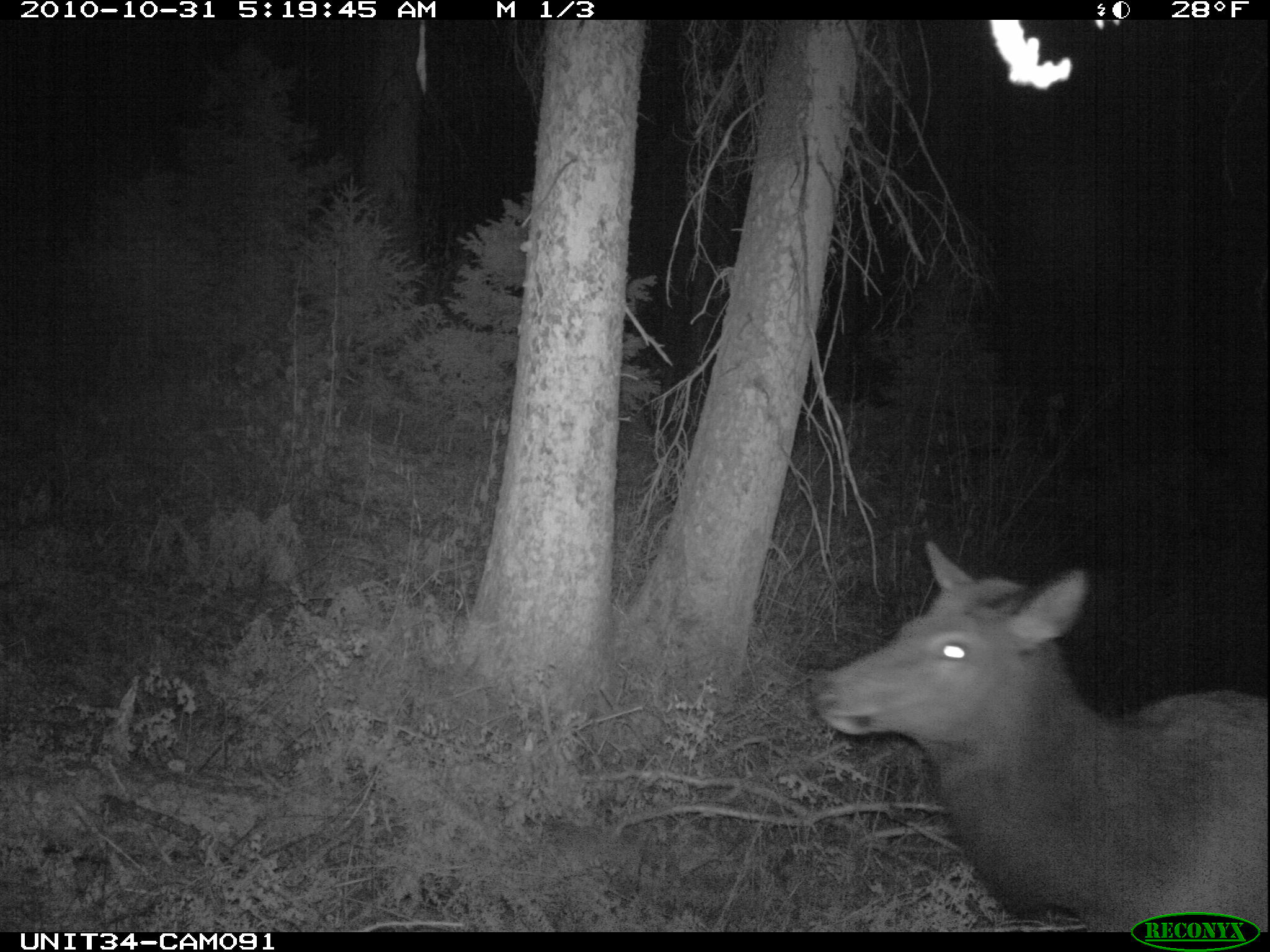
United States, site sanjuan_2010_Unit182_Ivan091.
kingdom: Animalia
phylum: Chordata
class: Mammalia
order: Artiodactyla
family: Cervidae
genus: Cervus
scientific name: Cervus elaphus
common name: red deer